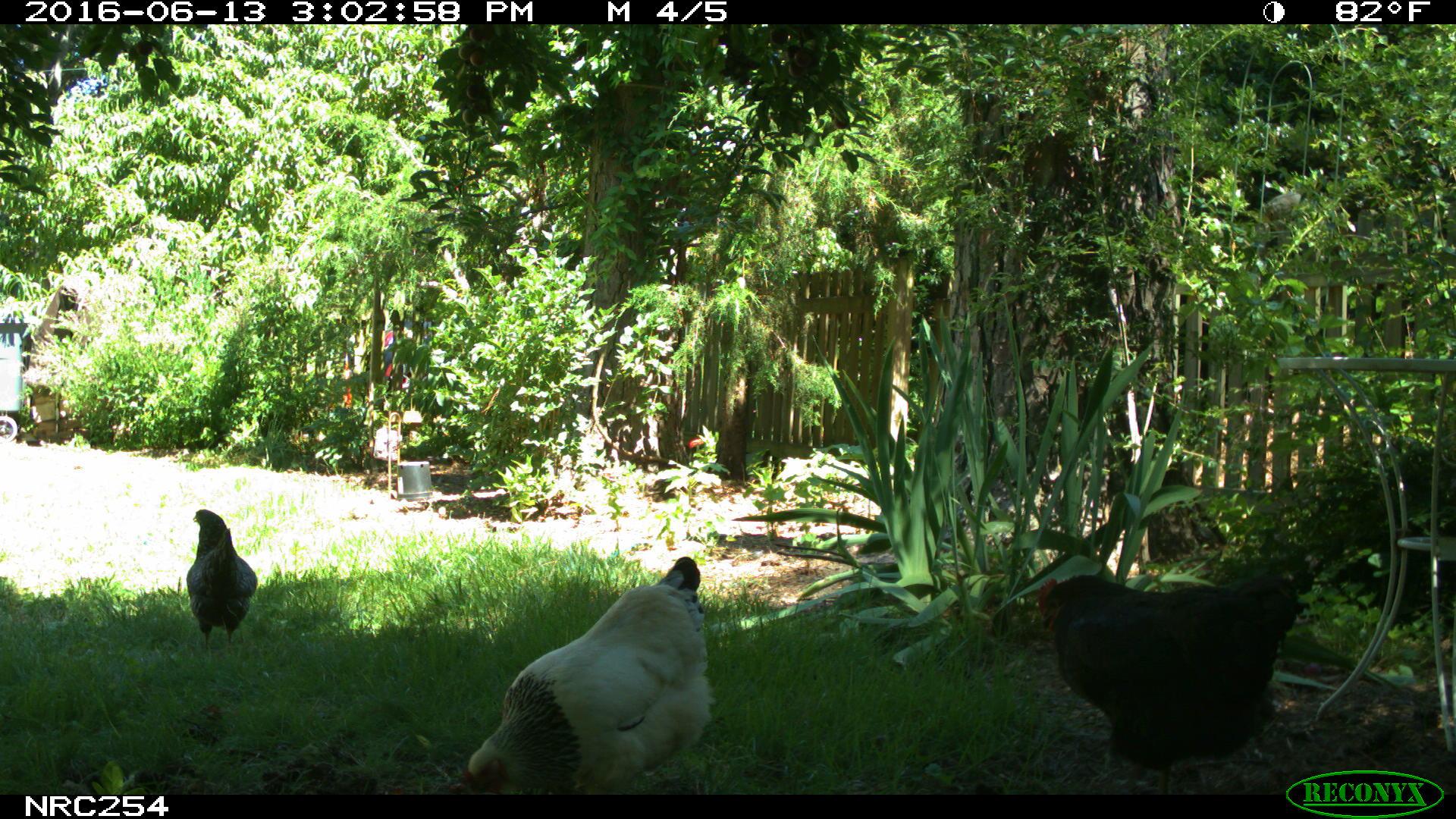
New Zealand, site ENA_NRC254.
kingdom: Animalia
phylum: Chordata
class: Aves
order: Galliformes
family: Phasianidae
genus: Gallus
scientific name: Gallus gallus domesticus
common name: chicken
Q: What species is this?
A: Chicken (Gallus gallus domesticus).